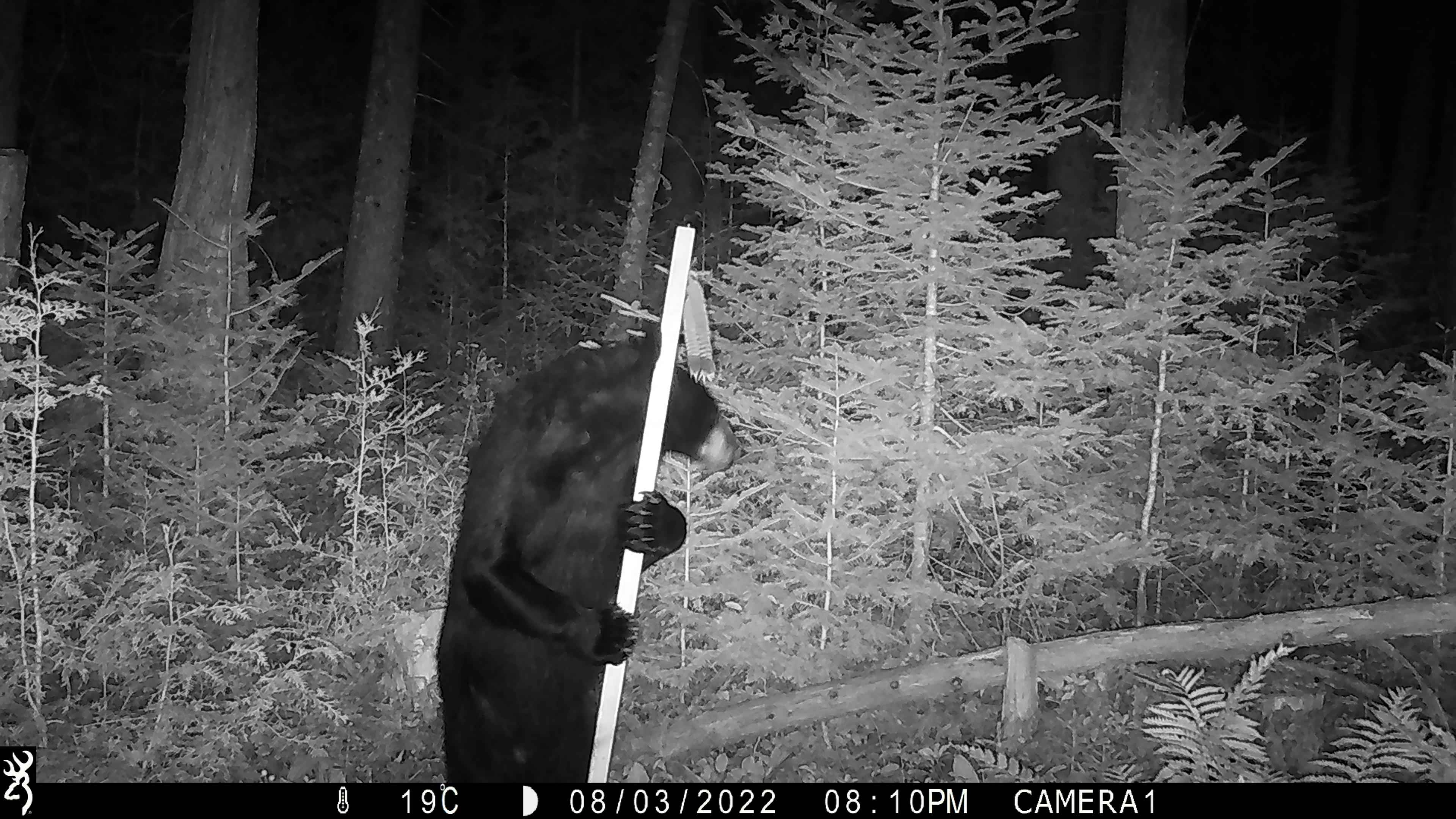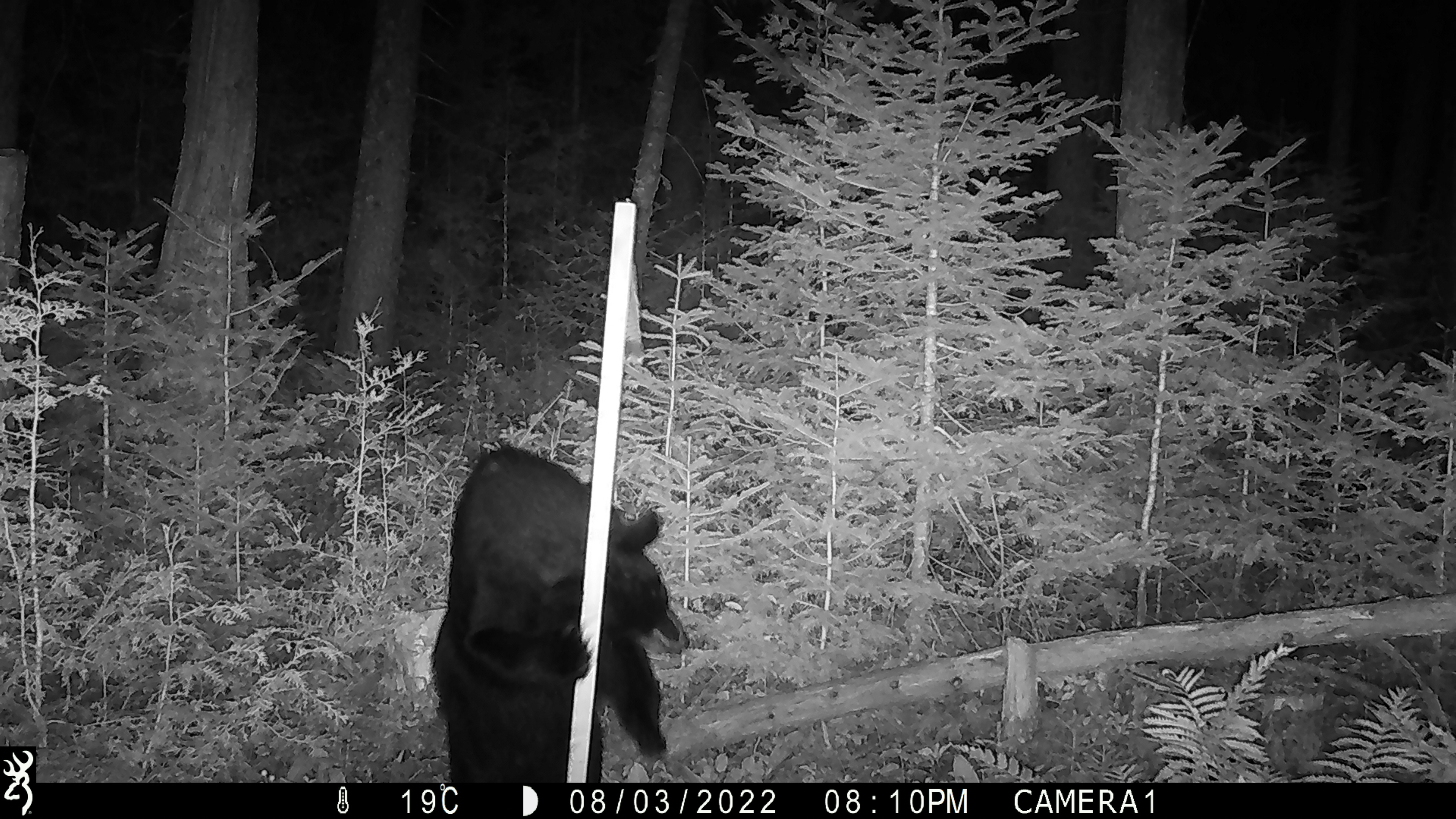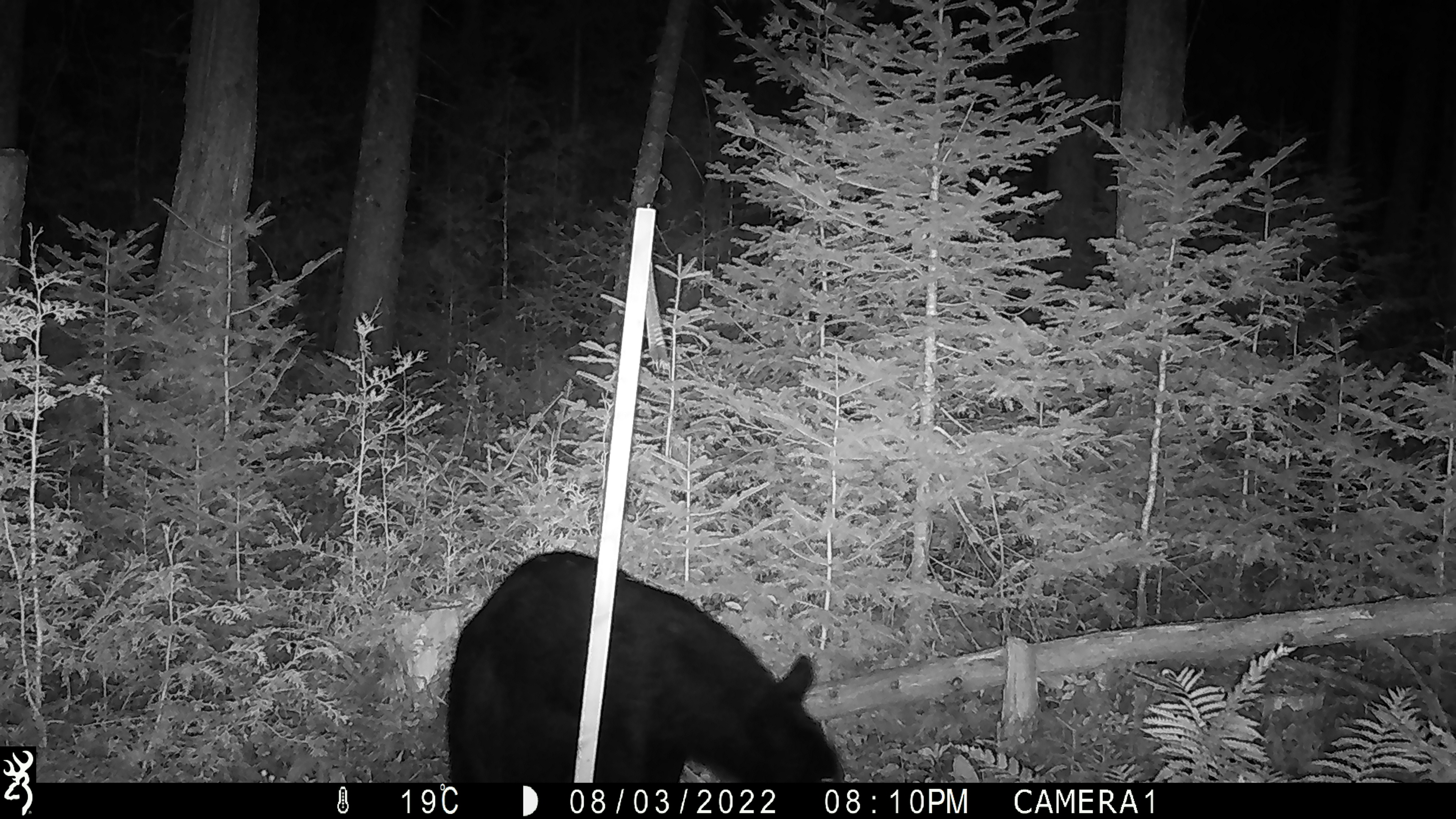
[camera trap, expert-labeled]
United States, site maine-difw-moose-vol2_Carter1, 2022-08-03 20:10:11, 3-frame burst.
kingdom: Animalia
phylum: Chordata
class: Mammalia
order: Carnivora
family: Ursidae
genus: Ursus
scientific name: Ursus americanus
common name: black bear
Black bear (Ursus americanus).